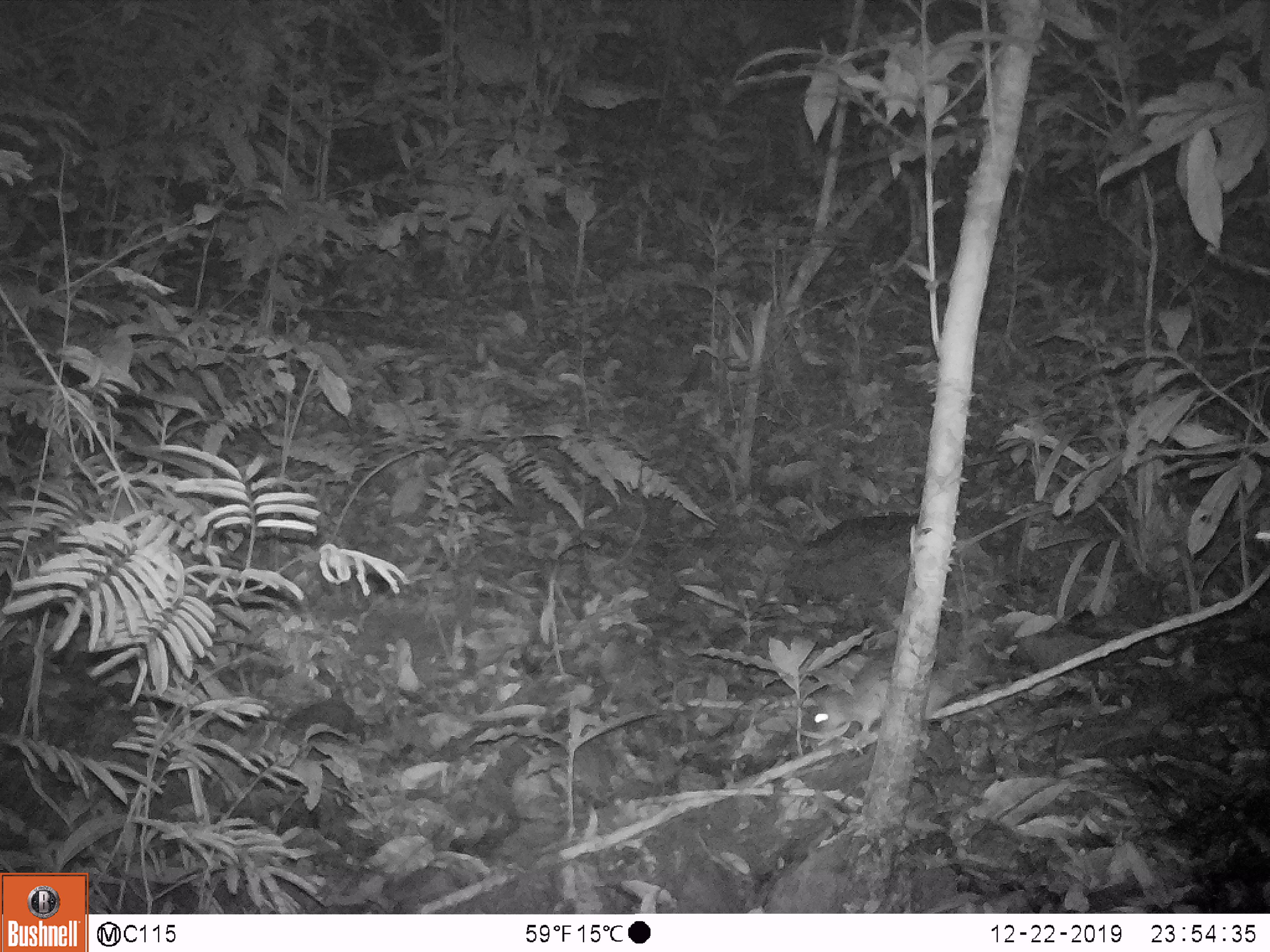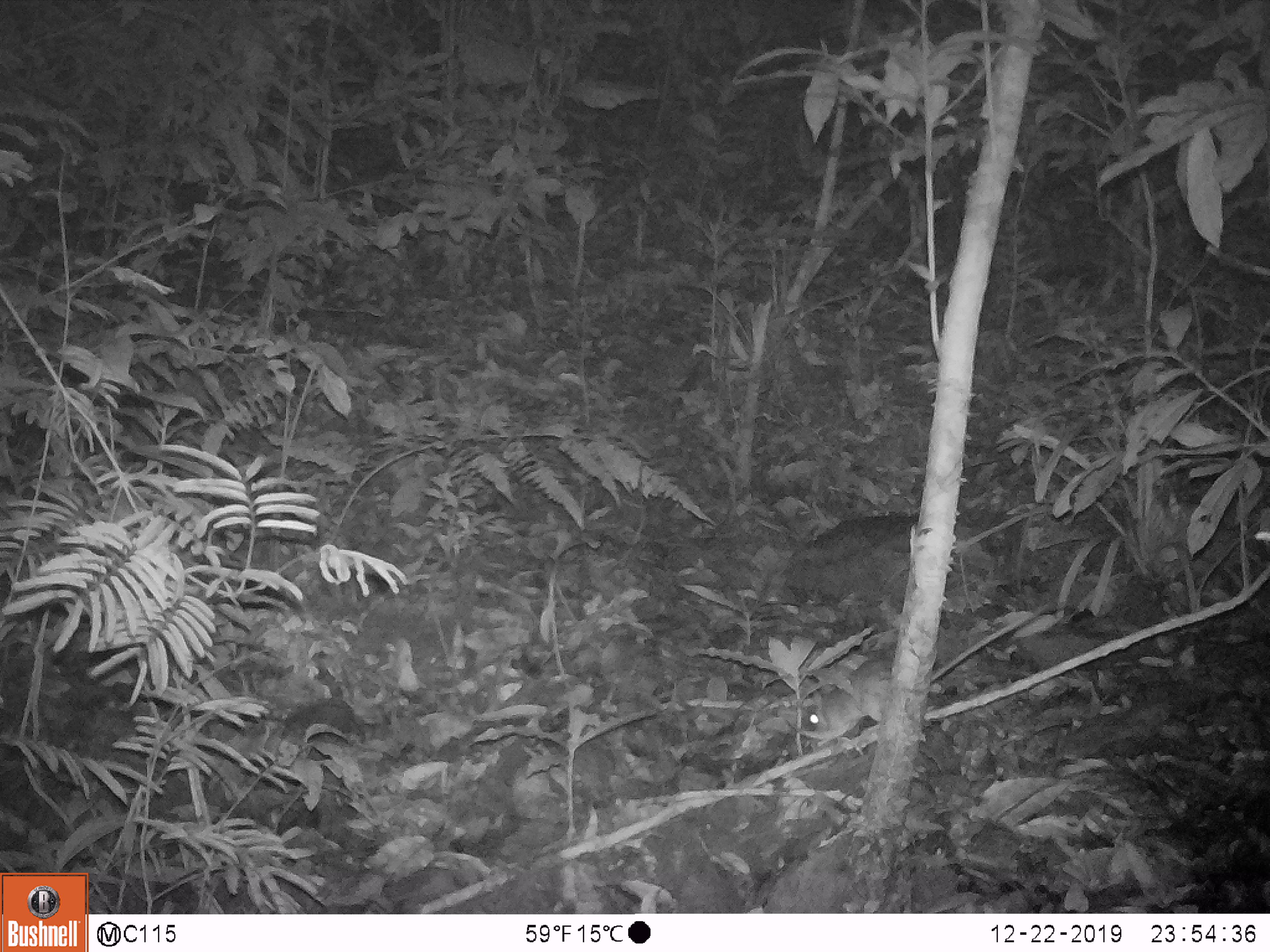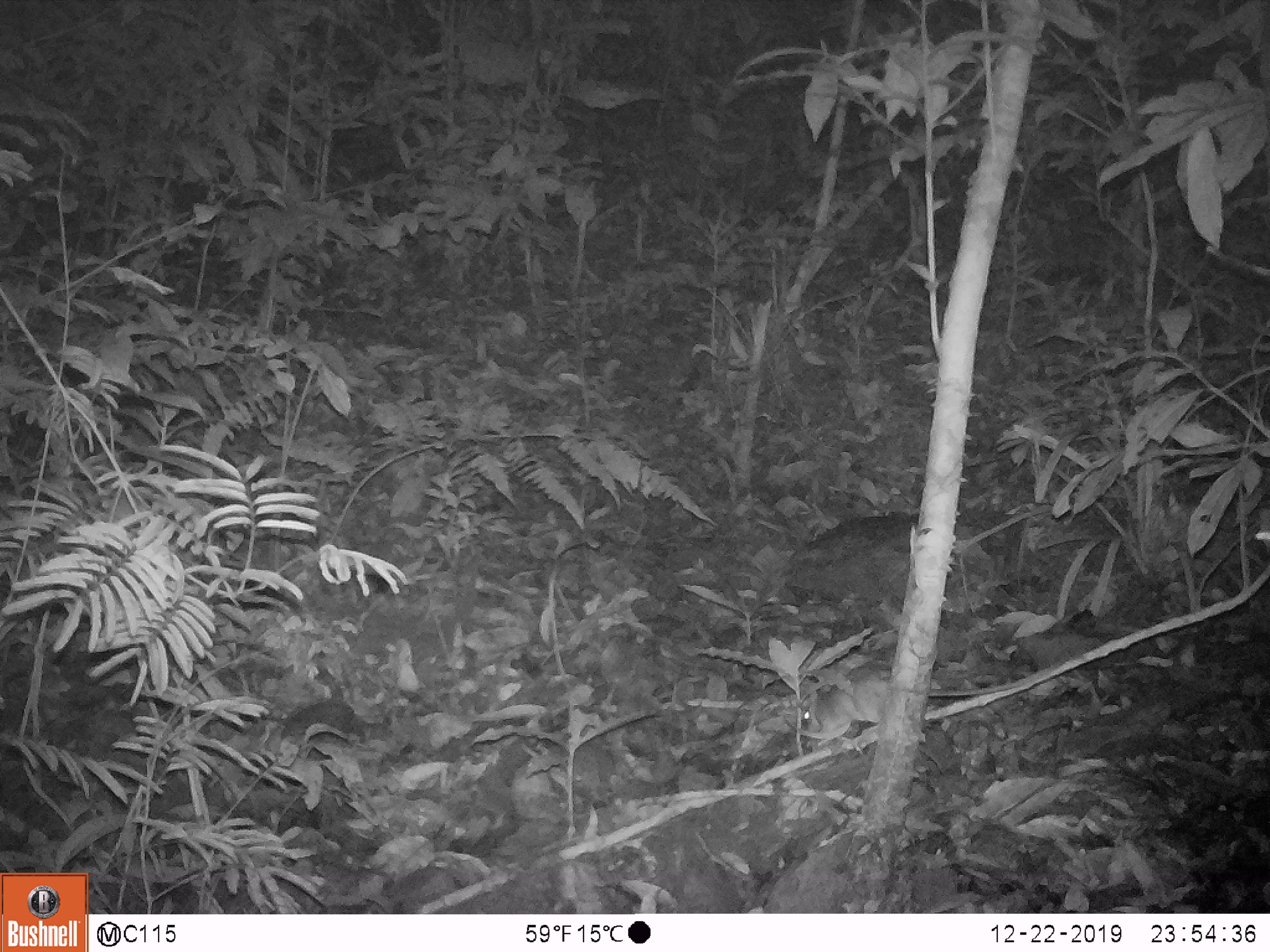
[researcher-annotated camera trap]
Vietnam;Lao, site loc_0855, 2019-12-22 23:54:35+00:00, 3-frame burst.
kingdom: Animalia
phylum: Chordata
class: Mammalia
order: Rodentia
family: Muridae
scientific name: Muridae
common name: old-world mice and rats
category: unidentified murid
Unidentified murid (old-world mice and rats) (Muridae). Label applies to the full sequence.